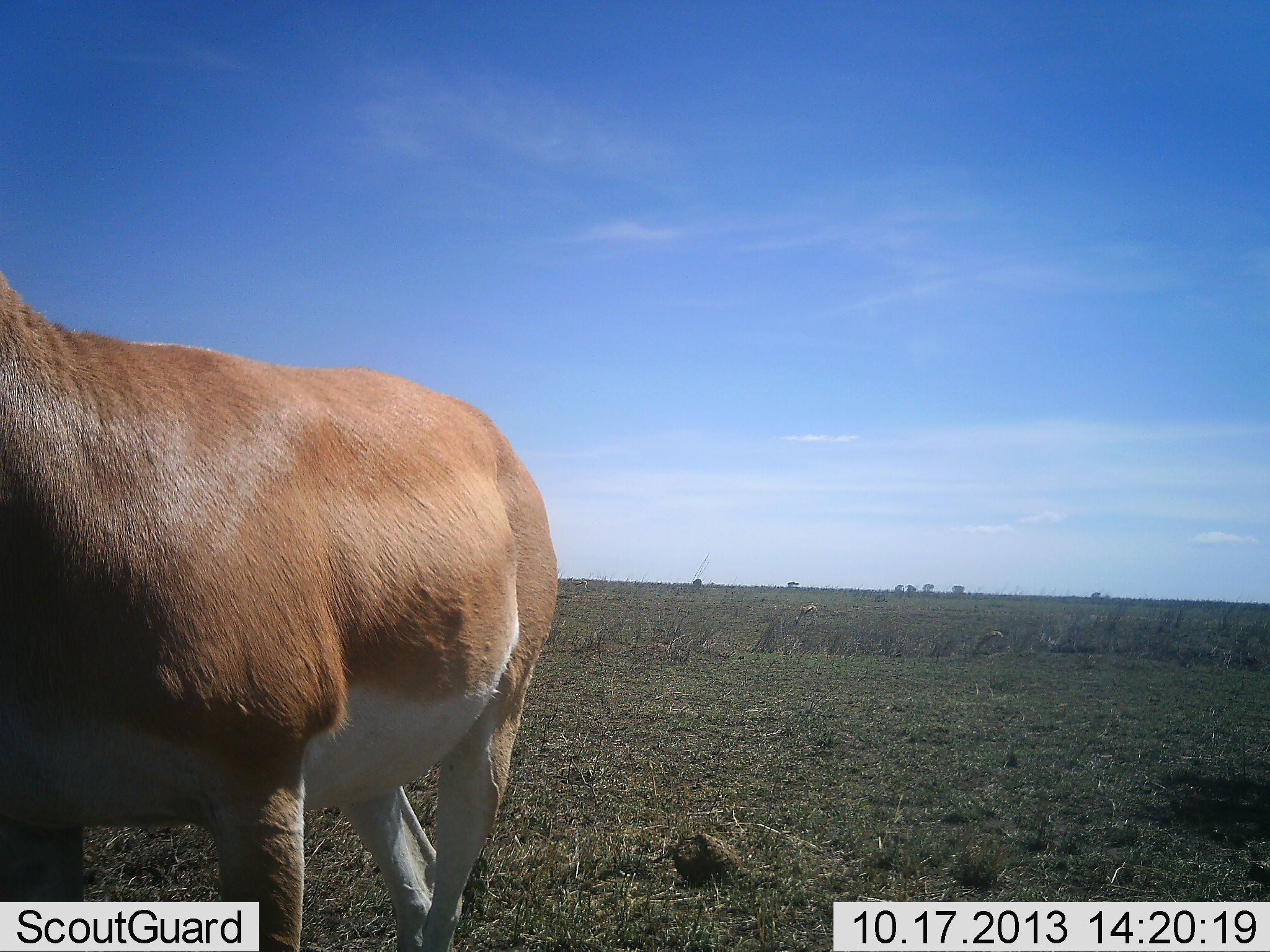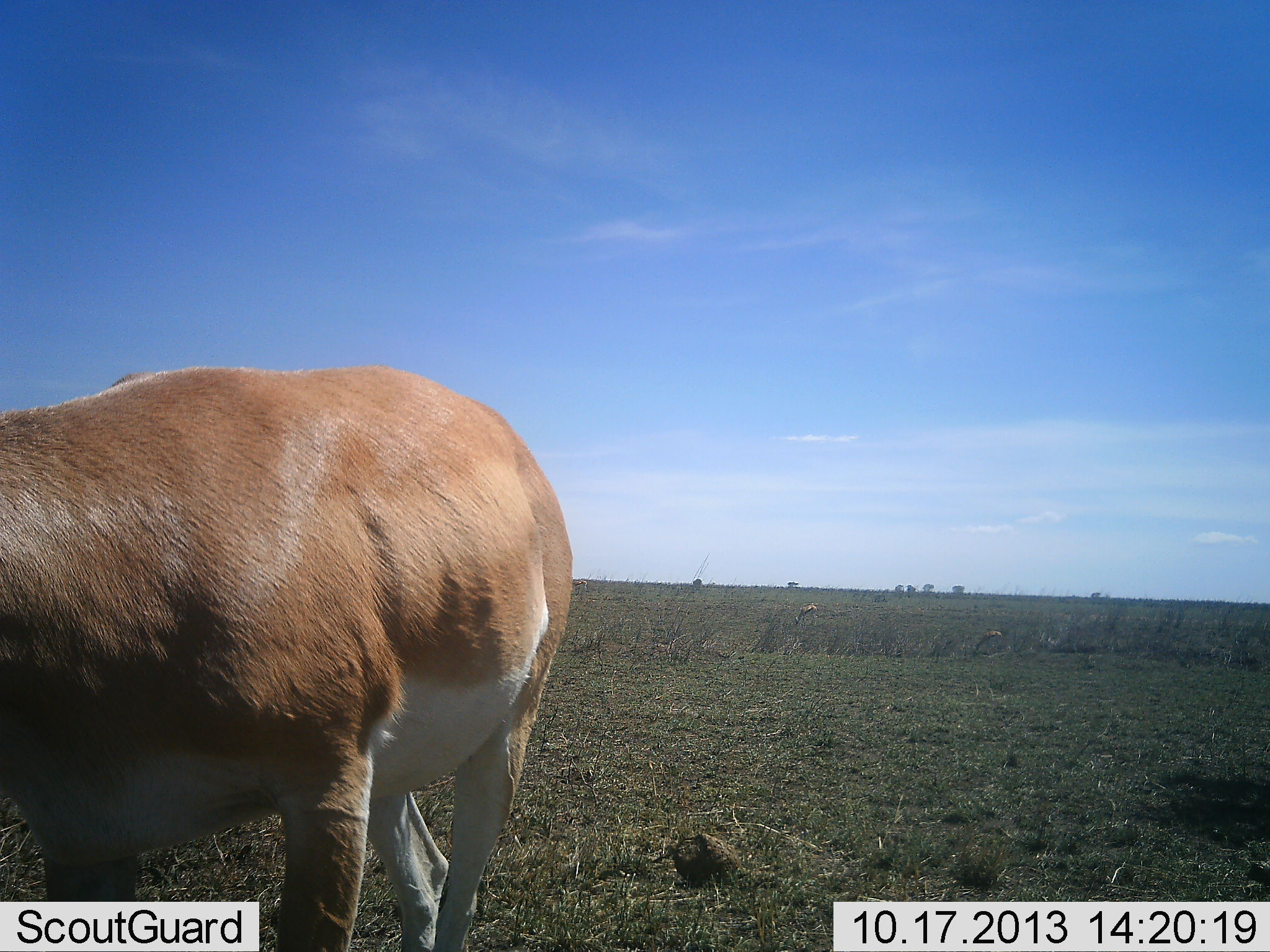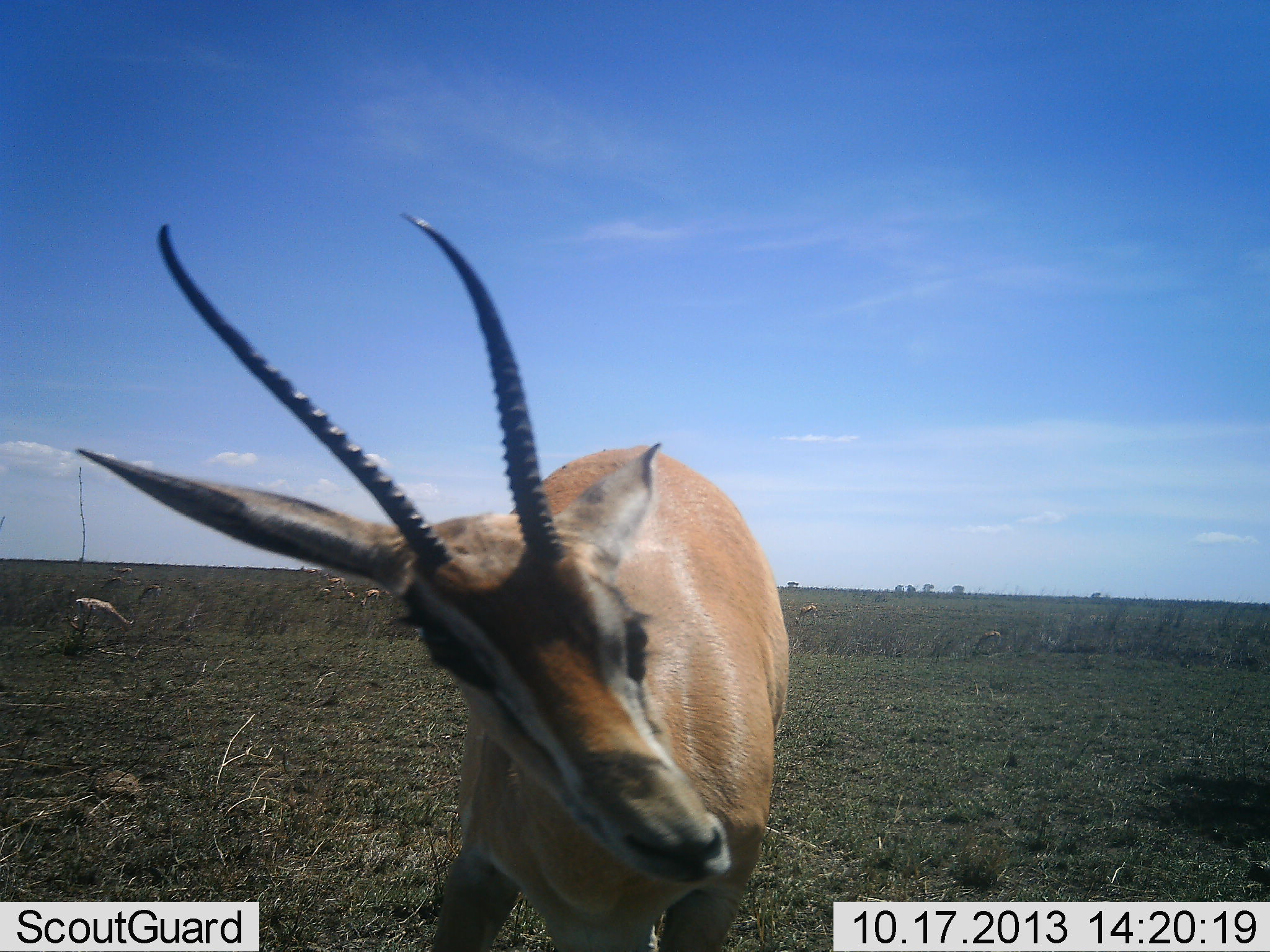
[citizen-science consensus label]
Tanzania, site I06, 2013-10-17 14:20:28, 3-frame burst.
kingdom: Animalia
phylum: Chordata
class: Mammalia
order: Artiodactyla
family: Bovidae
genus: Nanger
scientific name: Nanger granti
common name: grant's gazelle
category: gazellegrants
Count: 1.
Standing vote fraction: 63%.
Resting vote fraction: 0%.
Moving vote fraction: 33%.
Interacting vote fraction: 7%.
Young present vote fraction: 0%.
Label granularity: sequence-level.